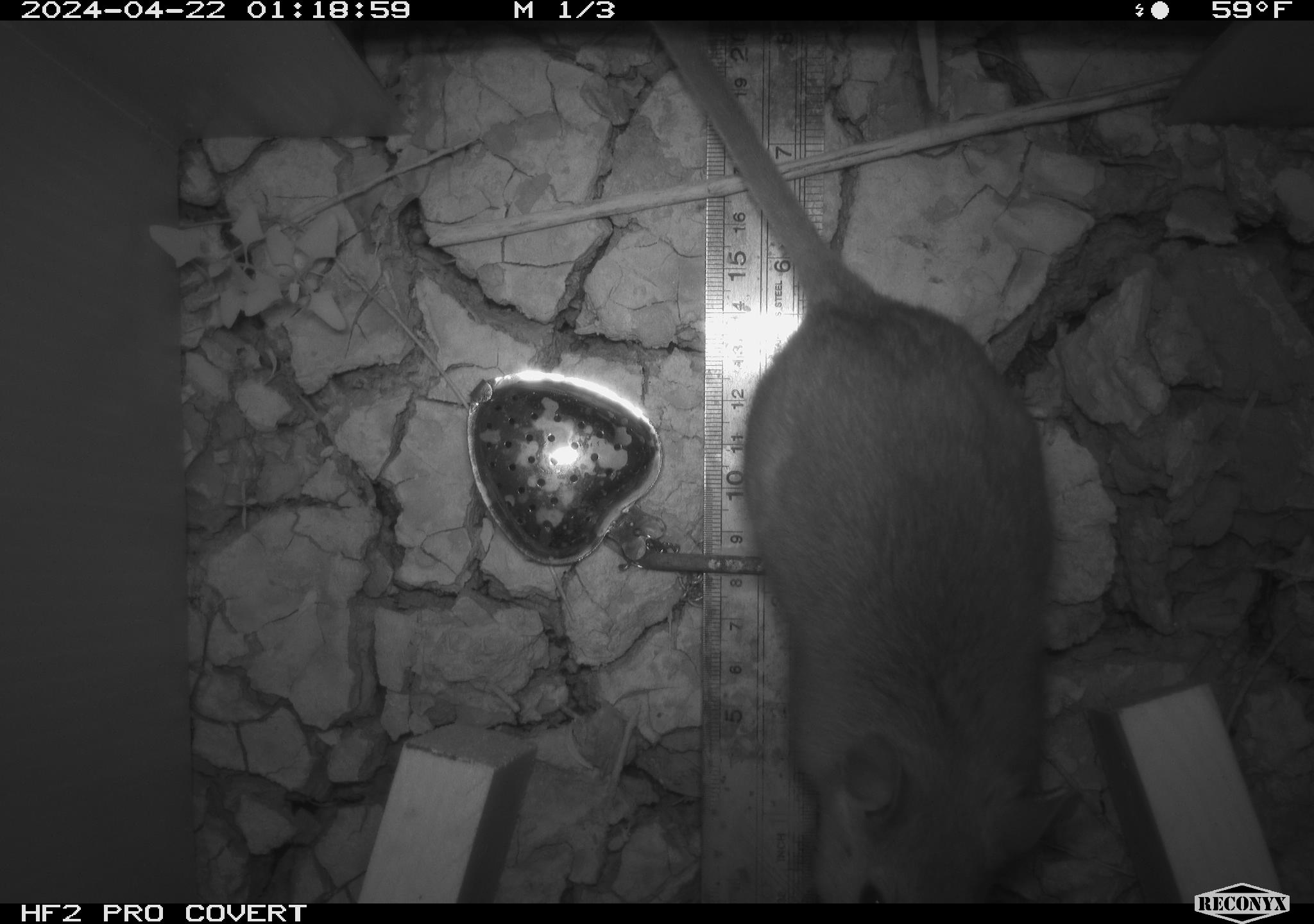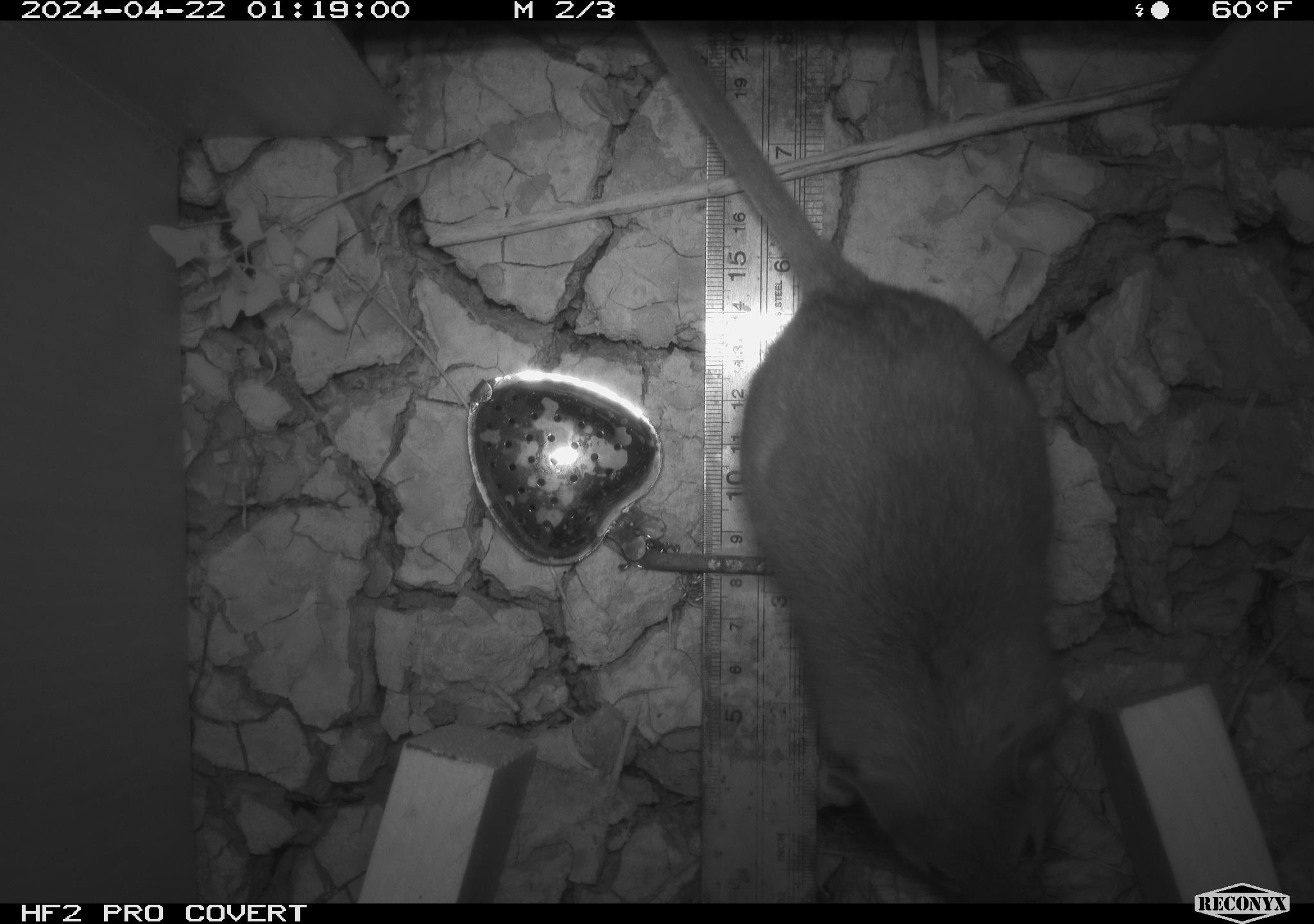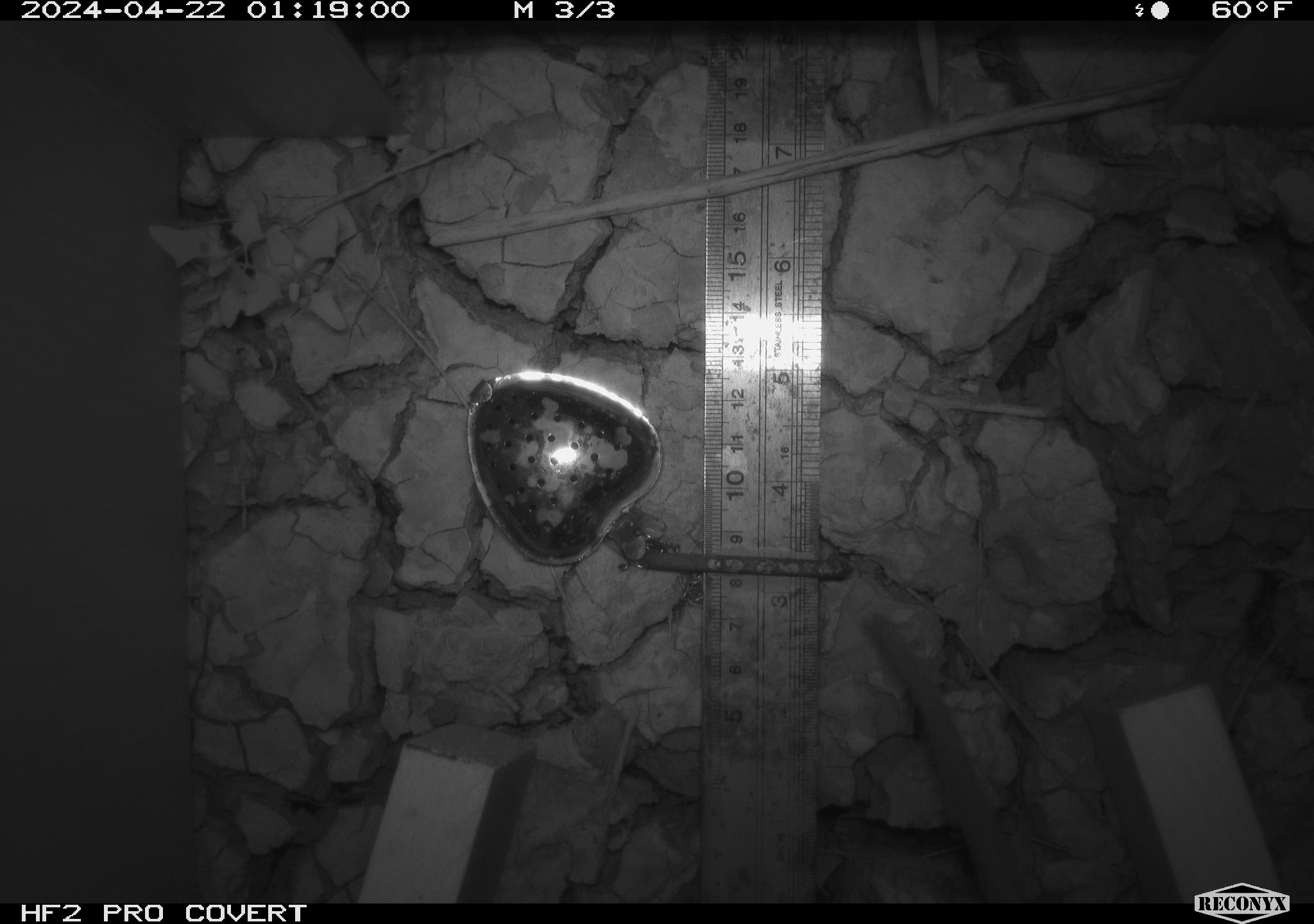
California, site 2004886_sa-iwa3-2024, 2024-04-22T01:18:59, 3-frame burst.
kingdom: Animalia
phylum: Chordata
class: Mammalia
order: Rodentia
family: Cricetidae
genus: Neotoma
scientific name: Neotoma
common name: pack rat or woodrat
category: neotoma species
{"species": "neotoma species (pack rat or woodrat) (Neotoma)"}